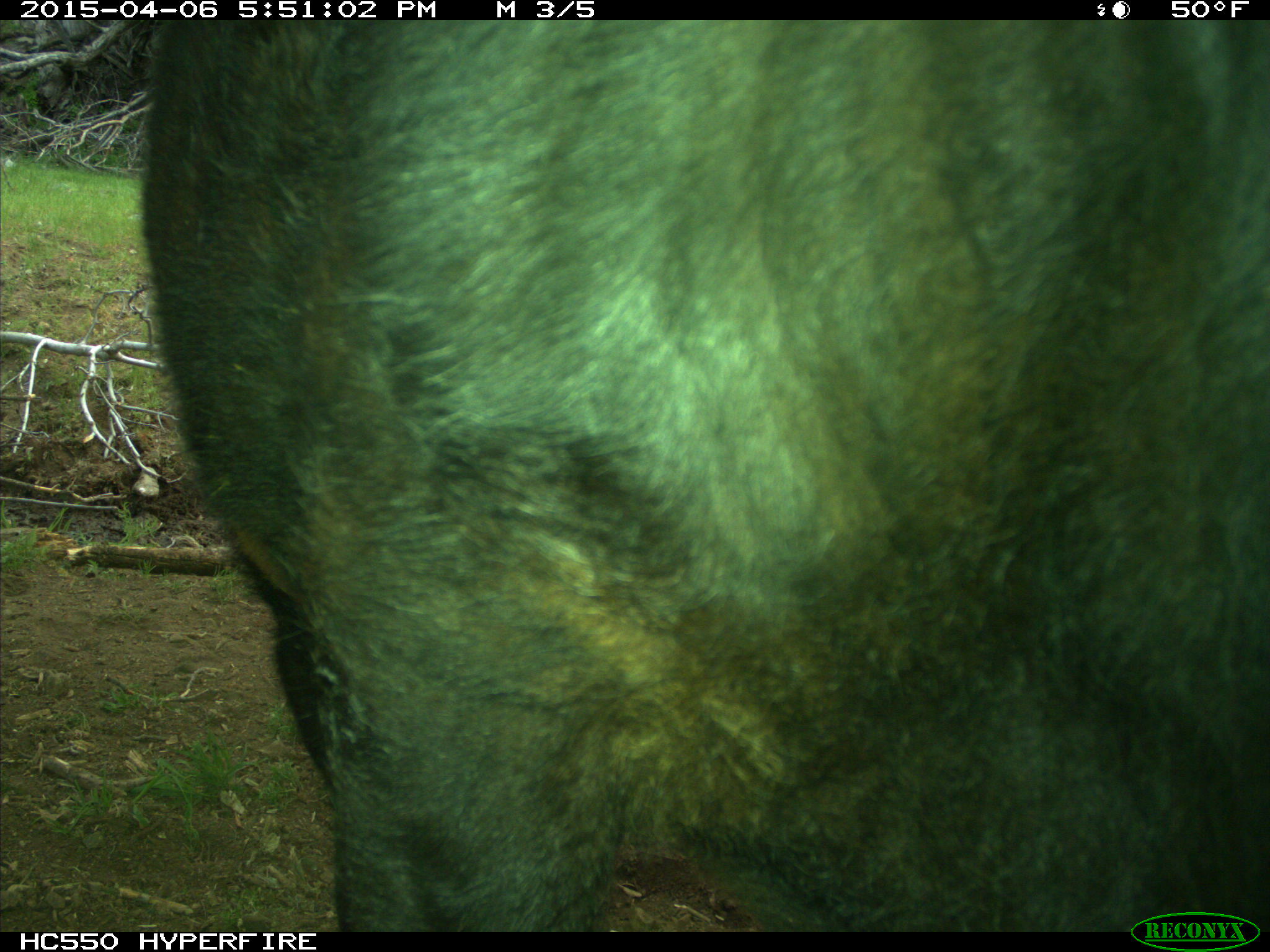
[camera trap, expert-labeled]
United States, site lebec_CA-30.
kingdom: Animalia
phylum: Chordata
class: Mammalia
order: Artiodactyla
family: Bovidae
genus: Bos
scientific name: Bos taurus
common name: domestic cow